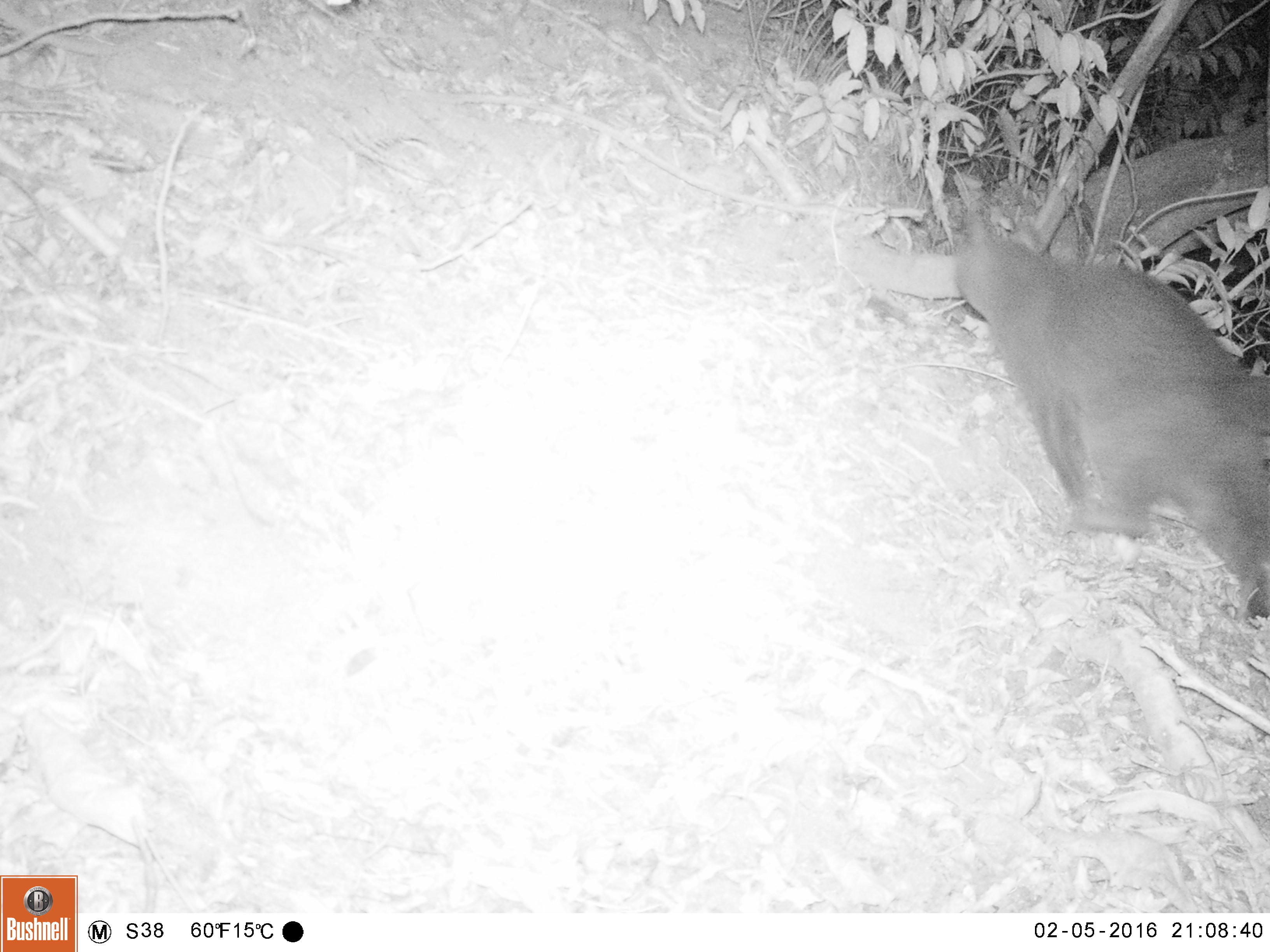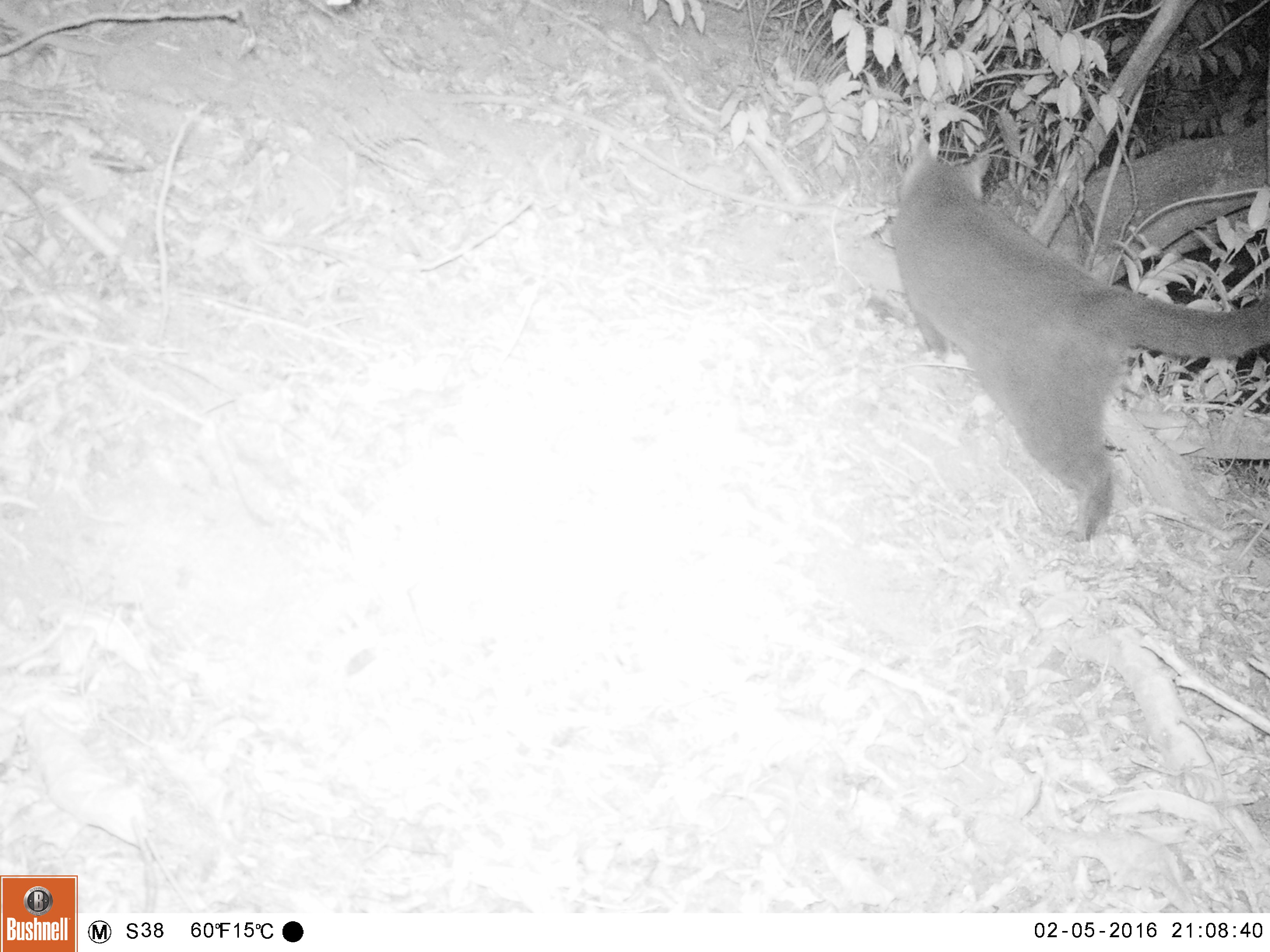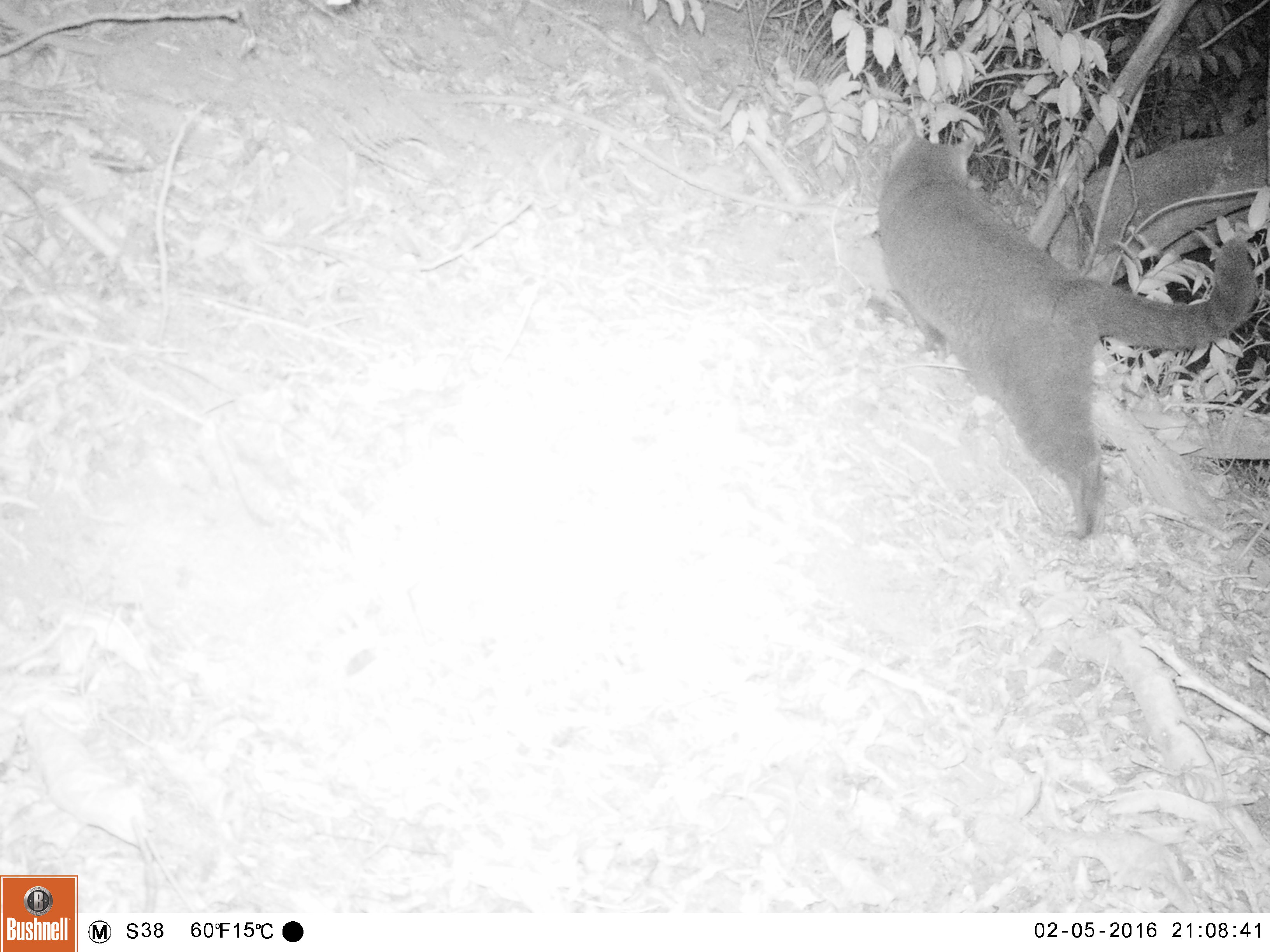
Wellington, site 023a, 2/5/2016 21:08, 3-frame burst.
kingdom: Animalia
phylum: Chordata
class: Mammalia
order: Carnivora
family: Felidae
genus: Felis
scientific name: Felis catus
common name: cat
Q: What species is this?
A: Cat (Felis catus).